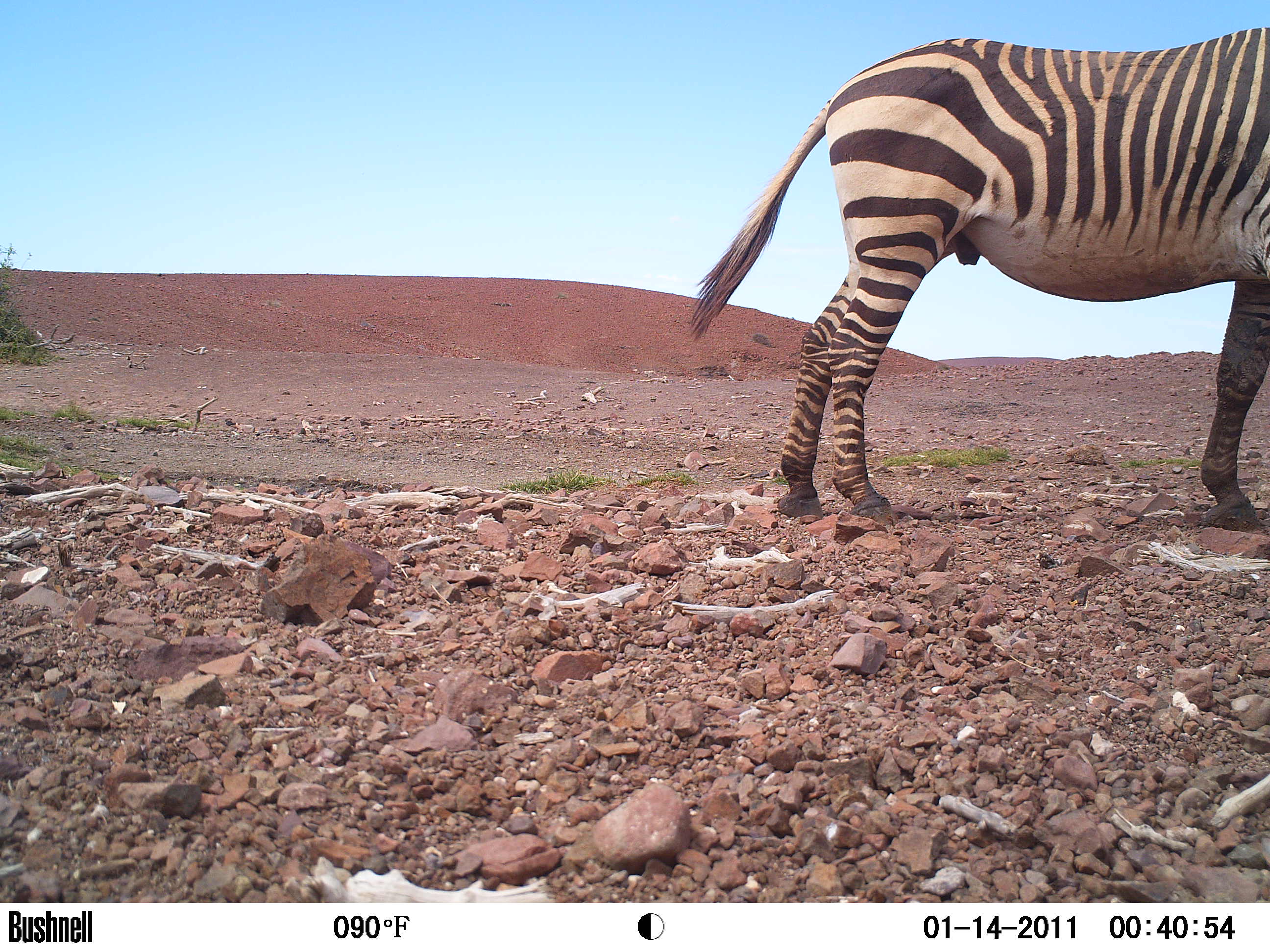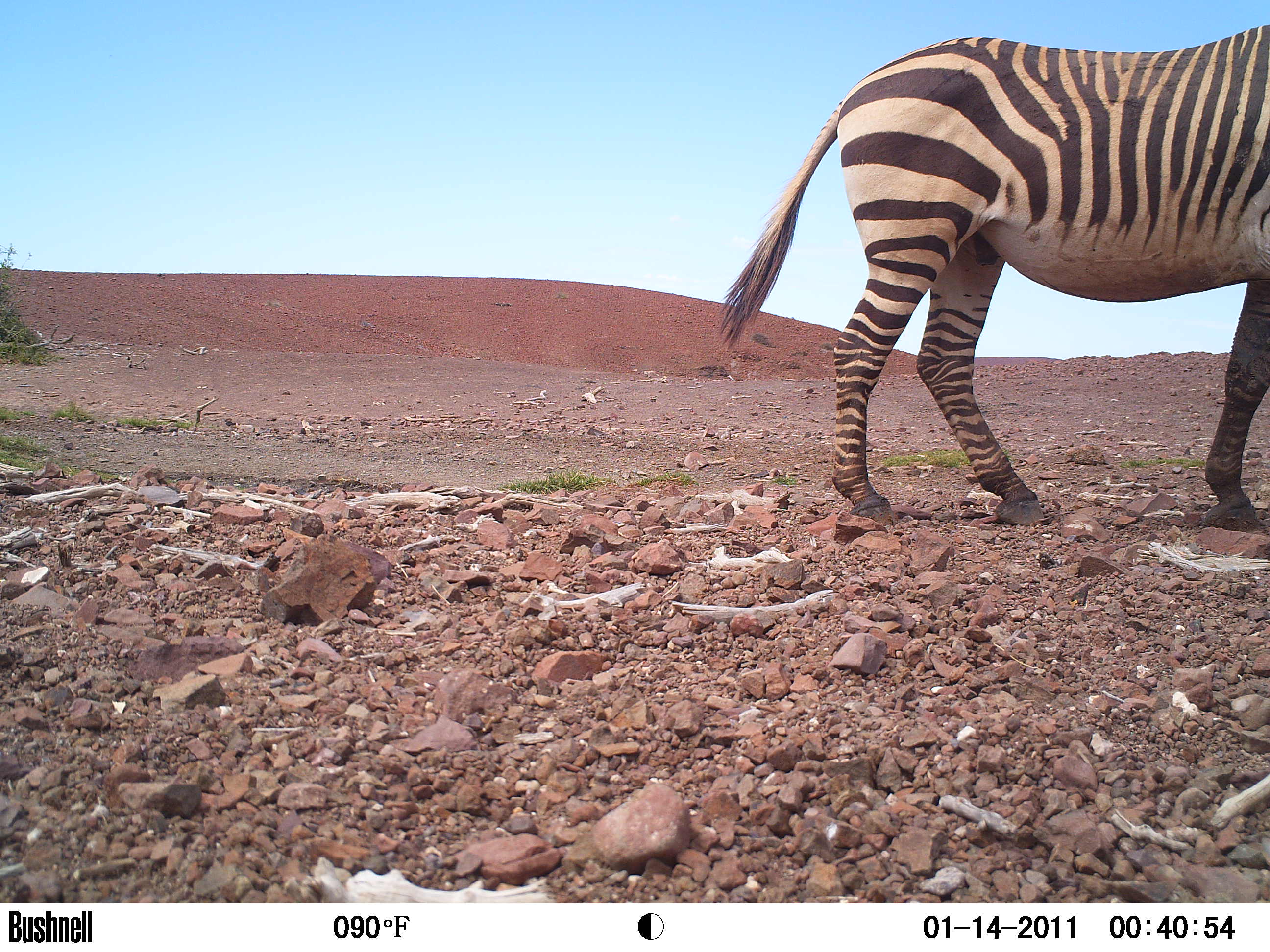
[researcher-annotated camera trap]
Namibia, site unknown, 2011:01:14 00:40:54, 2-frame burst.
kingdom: Animalia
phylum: Chordata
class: Mammalia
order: Perissodactyla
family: Equidae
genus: Equus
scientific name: Equus zebra hartmannae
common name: hartmann's mountain zebra